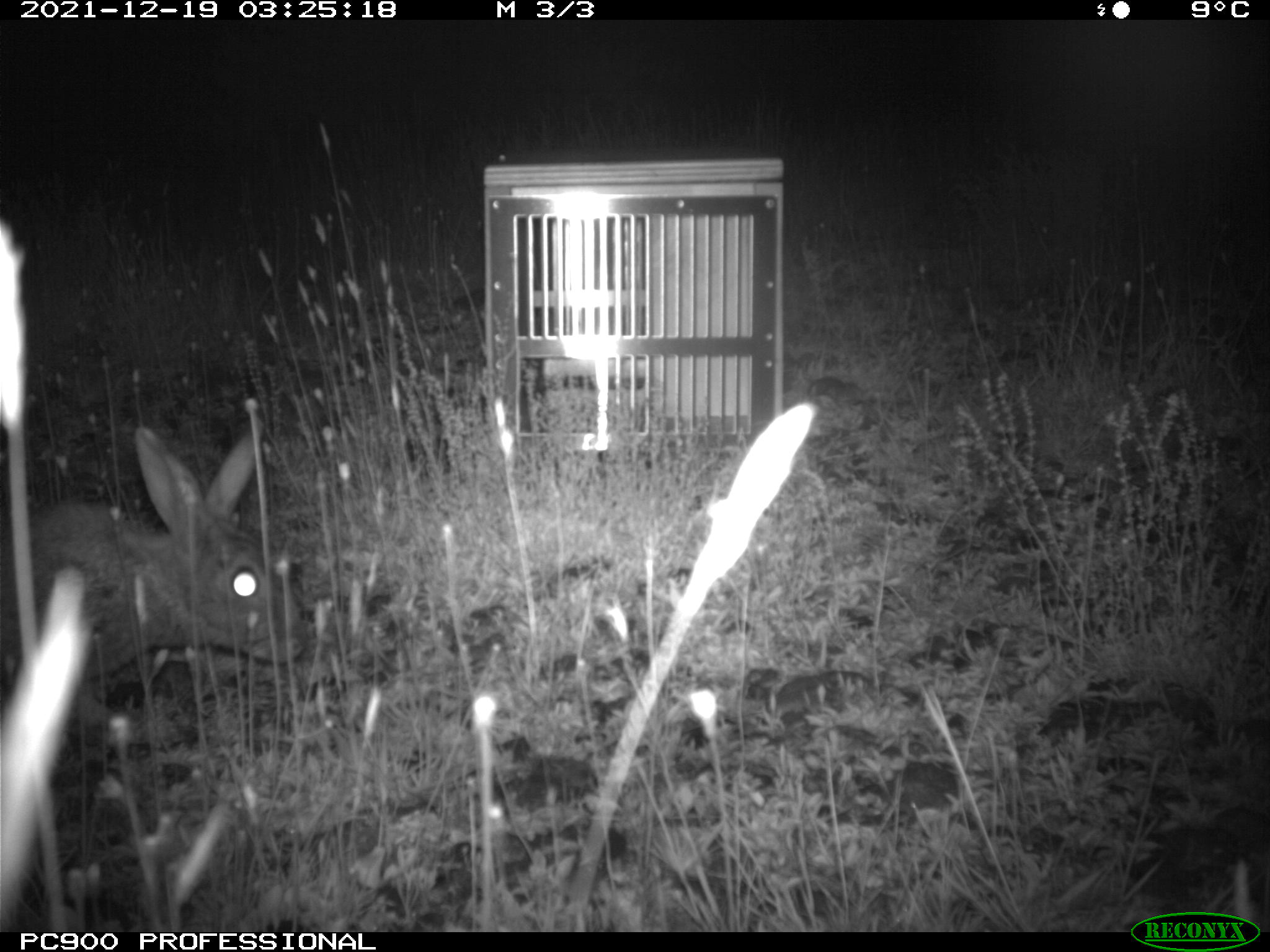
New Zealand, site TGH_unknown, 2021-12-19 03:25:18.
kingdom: Animalia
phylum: Chordata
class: Mammalia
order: Lagomorpha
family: Leporidae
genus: Oryctolagus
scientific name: Oryctolagus cuniculus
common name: european rabbit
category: rabbit